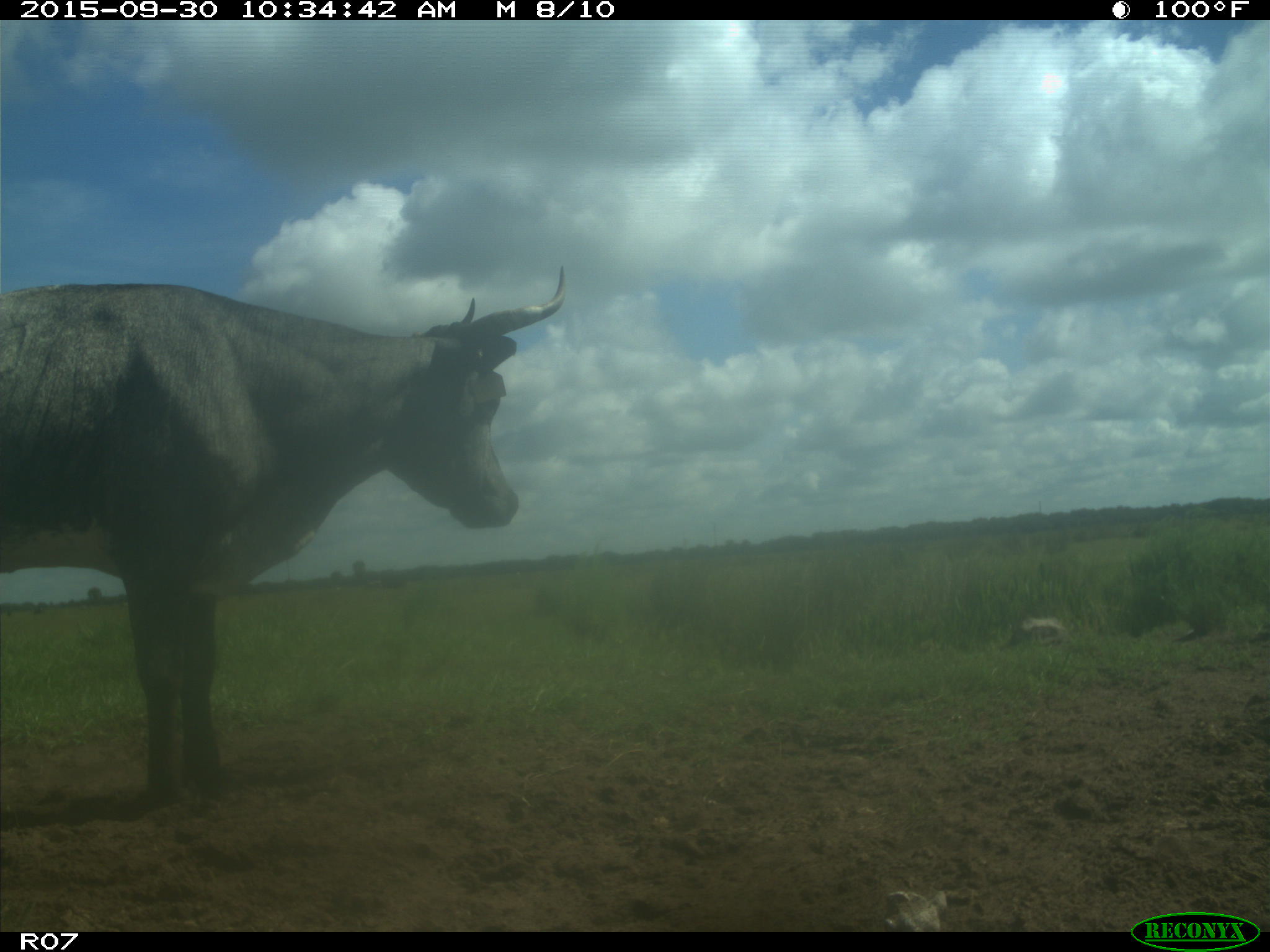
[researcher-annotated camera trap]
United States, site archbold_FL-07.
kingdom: Animalia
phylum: Chordata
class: Mammalia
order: Artiodactyla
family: Bovidae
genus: Bos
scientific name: Bos taurus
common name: domestic cow